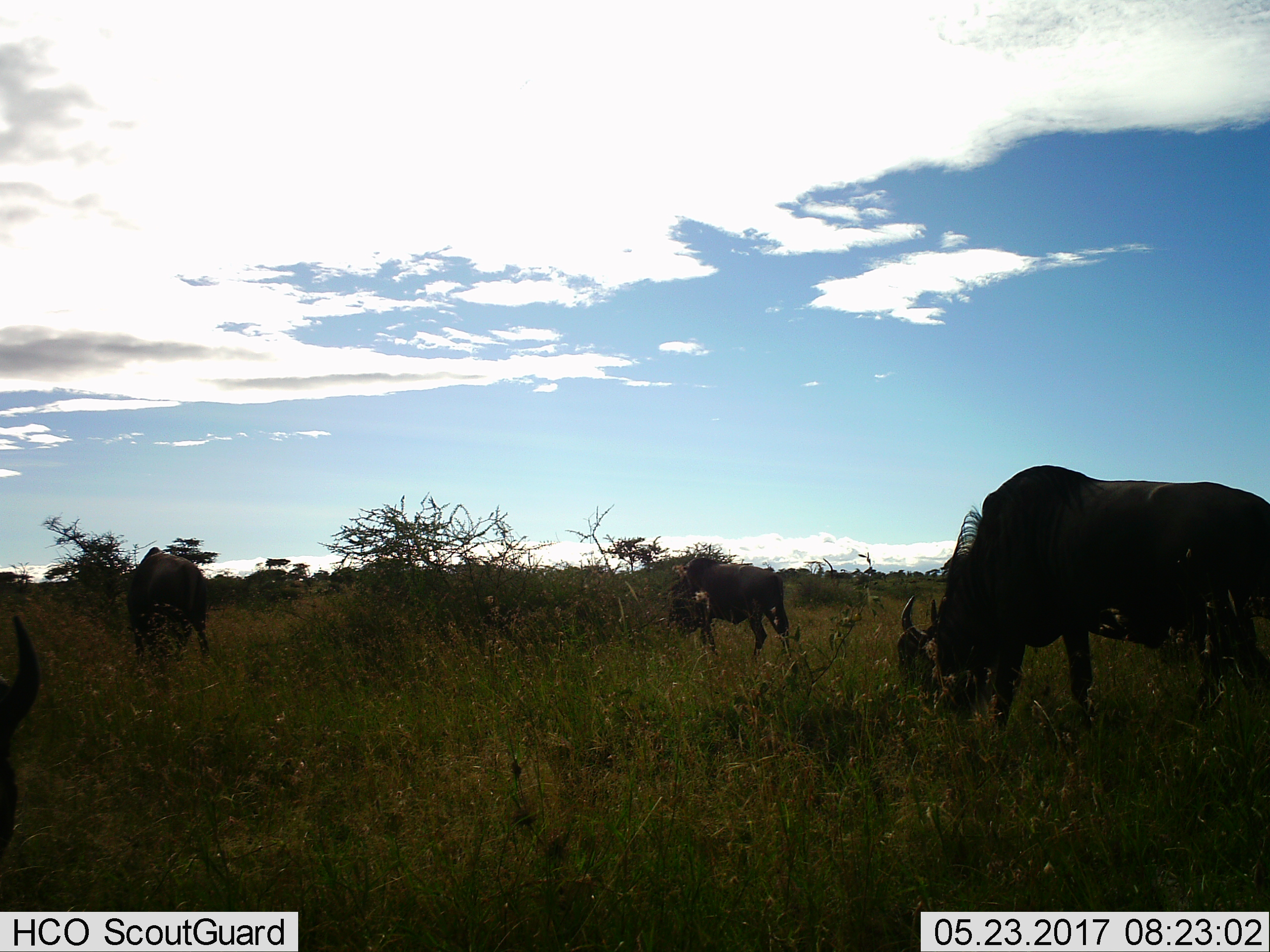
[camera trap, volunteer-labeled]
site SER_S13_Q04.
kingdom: Animalia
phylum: Chordata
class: Mammalia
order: Artiodactyla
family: Bovidae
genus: Connochaetes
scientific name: Connochaetes taurinus taurinus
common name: blue wildebeest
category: wildebeestblue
Wildebeestblue (blue wildebeest) (Connochaetes taurinus taurinus), count 4. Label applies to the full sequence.